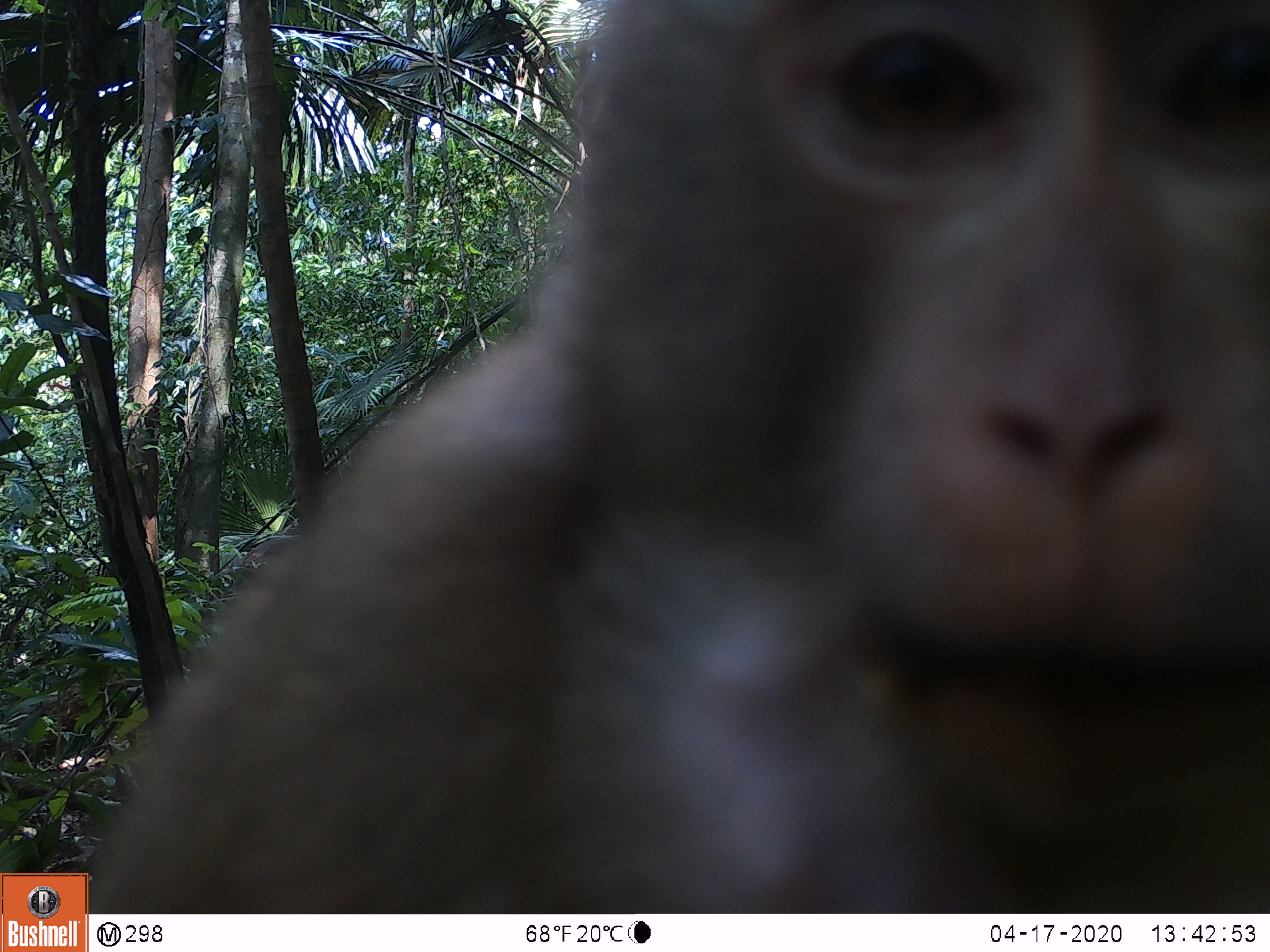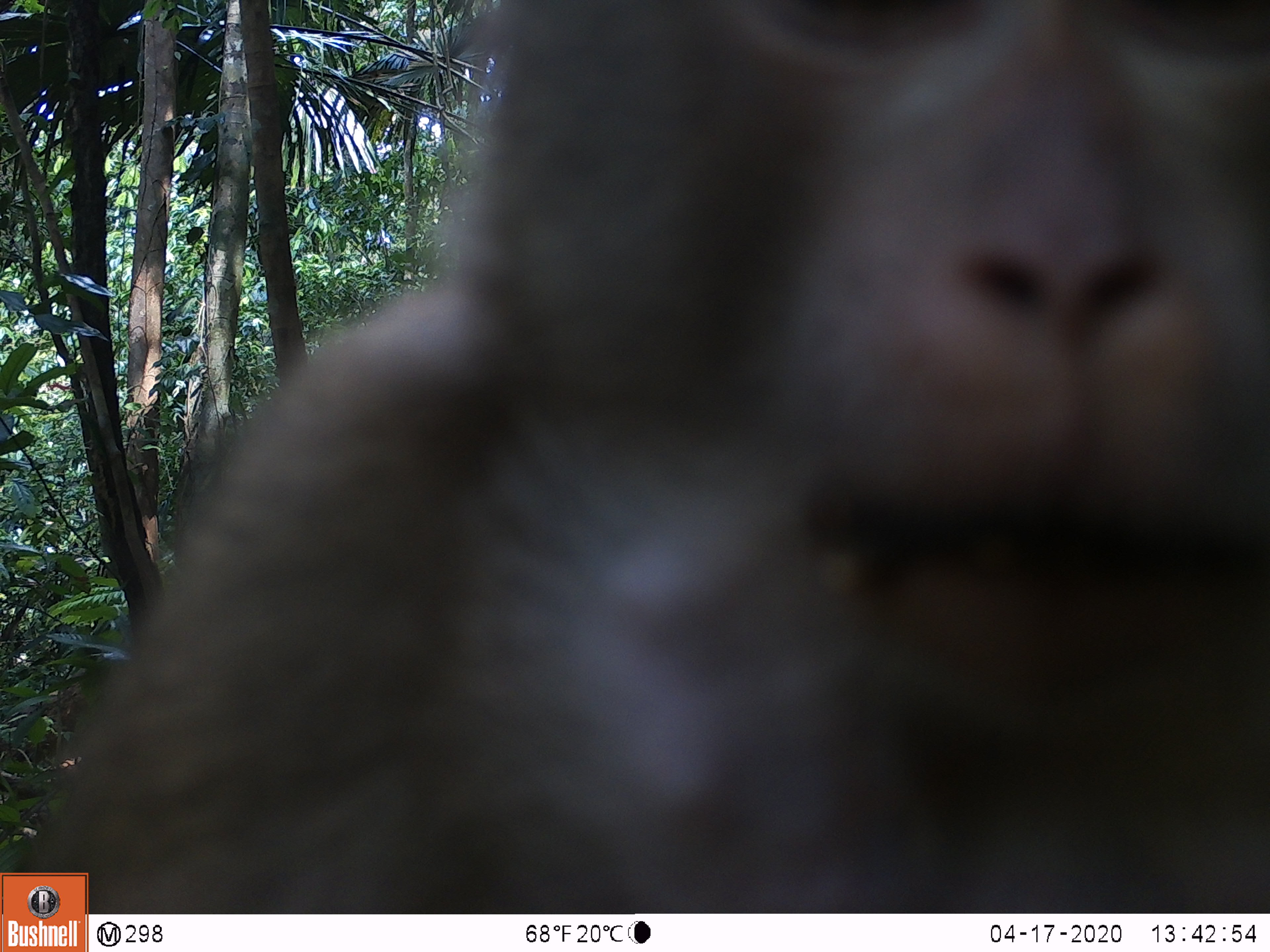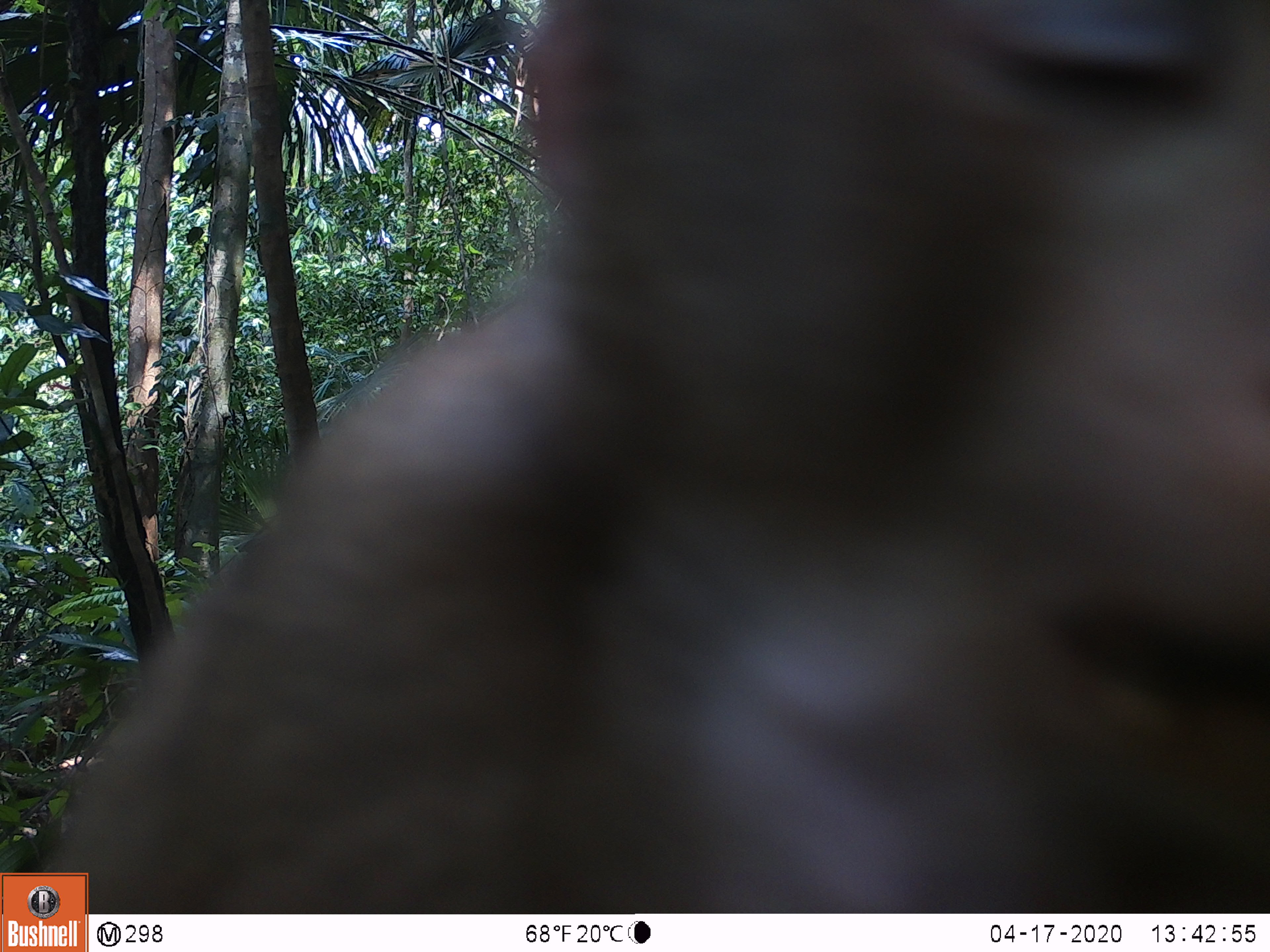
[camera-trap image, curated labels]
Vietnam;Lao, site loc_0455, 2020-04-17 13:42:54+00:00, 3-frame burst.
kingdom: Animalia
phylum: Chordata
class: Mammalia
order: Primates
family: Cercopithecidae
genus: Macaca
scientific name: Macaca nemestrina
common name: pig-tailed macaque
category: pig tailed macaque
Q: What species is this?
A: Pig tailed macaque (pig-tailed macaque) (Macaca nemestrina).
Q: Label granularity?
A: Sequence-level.